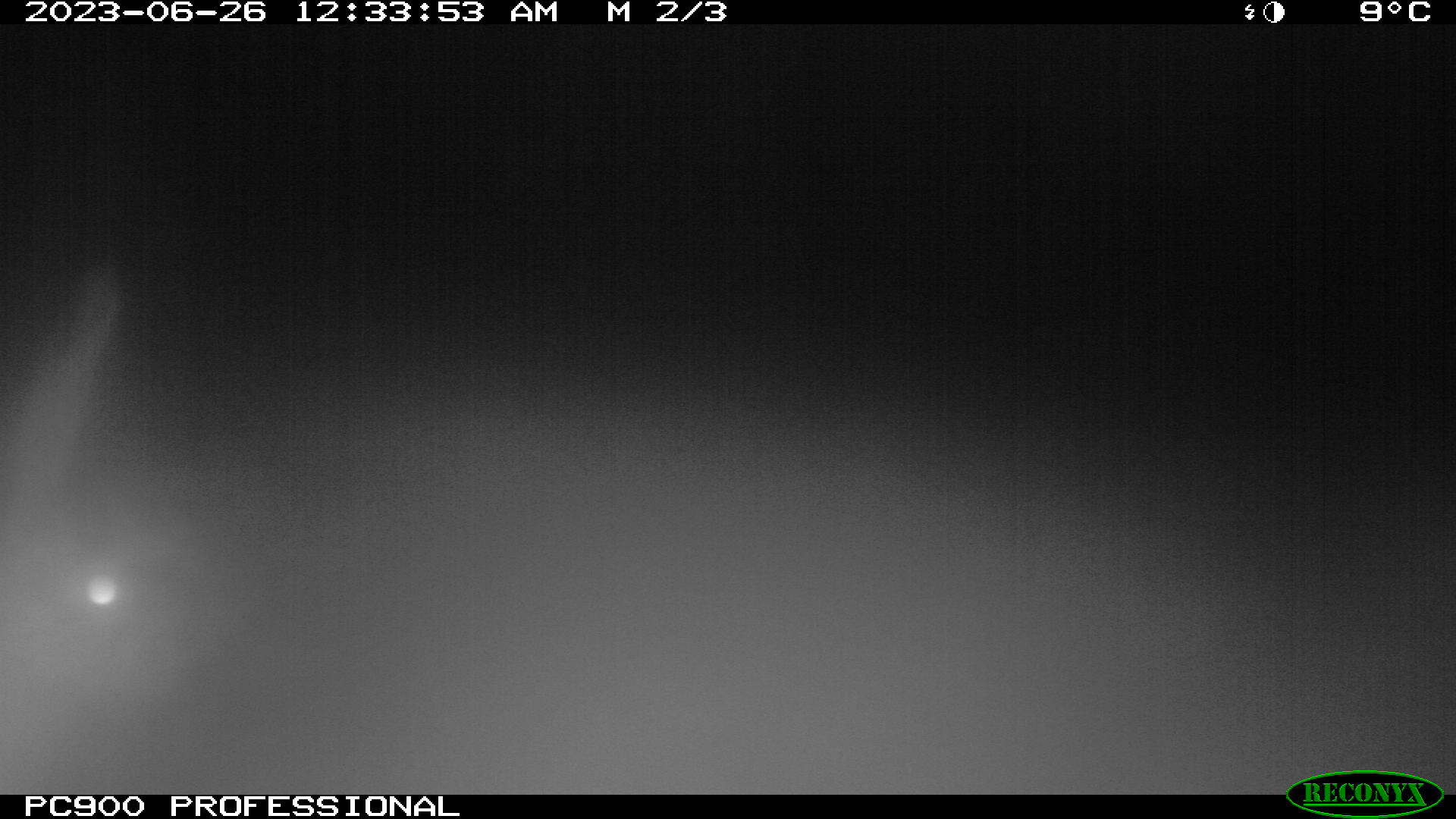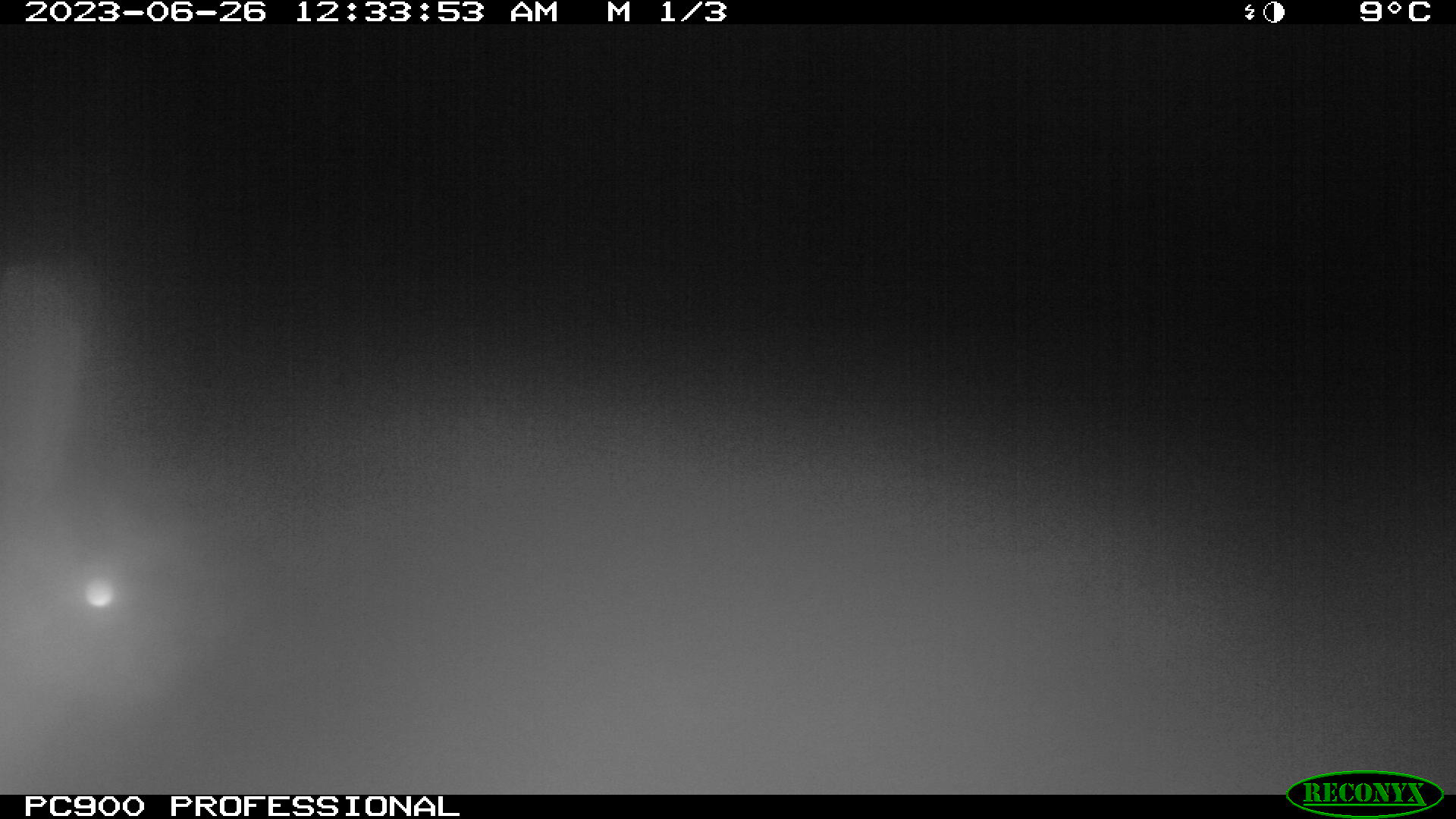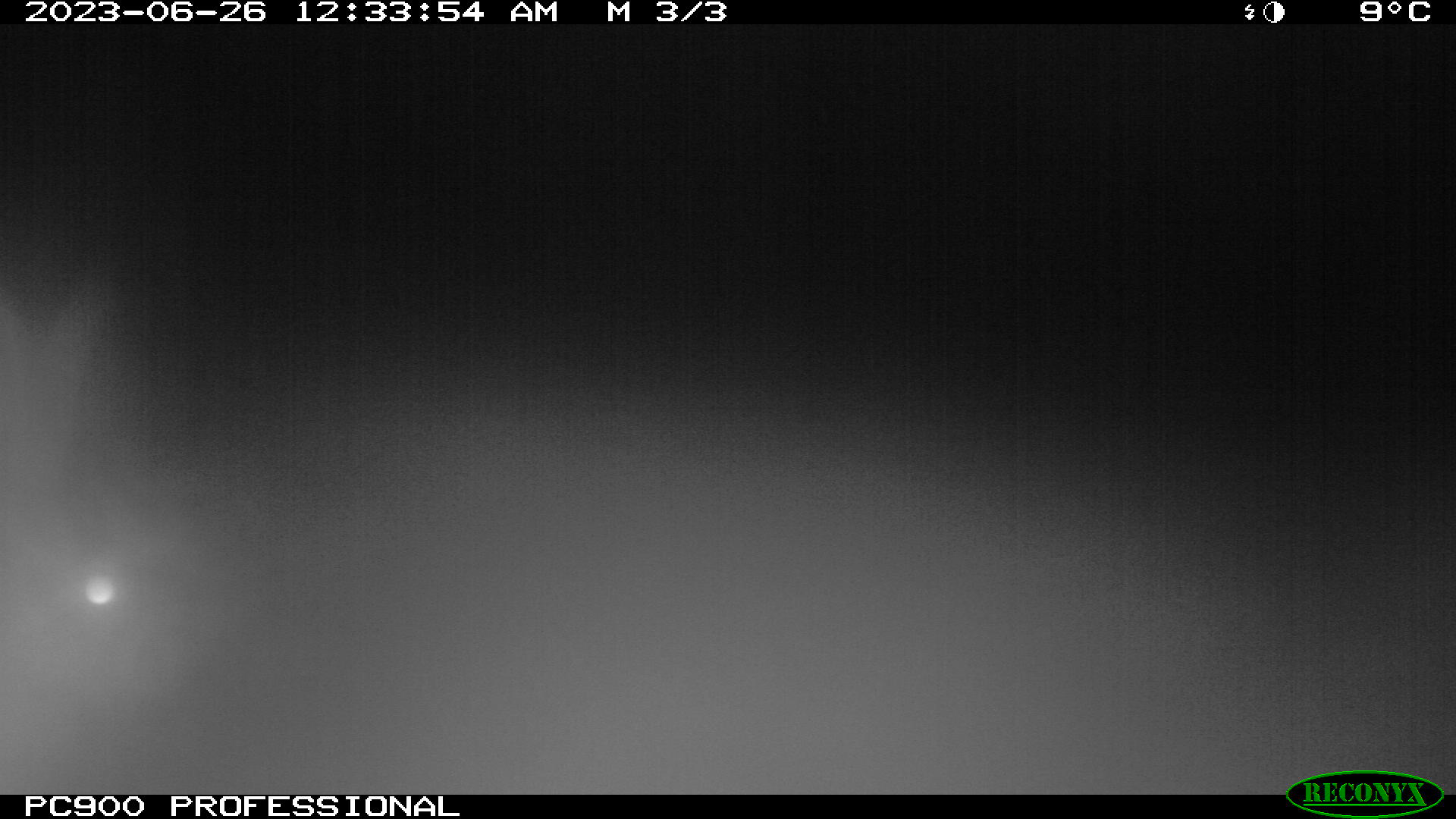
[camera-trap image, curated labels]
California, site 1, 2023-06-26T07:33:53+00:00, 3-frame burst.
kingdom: Animalia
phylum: Chordata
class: Mammalia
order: Lagomorpha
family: Leporidae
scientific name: Leporidae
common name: rabbit